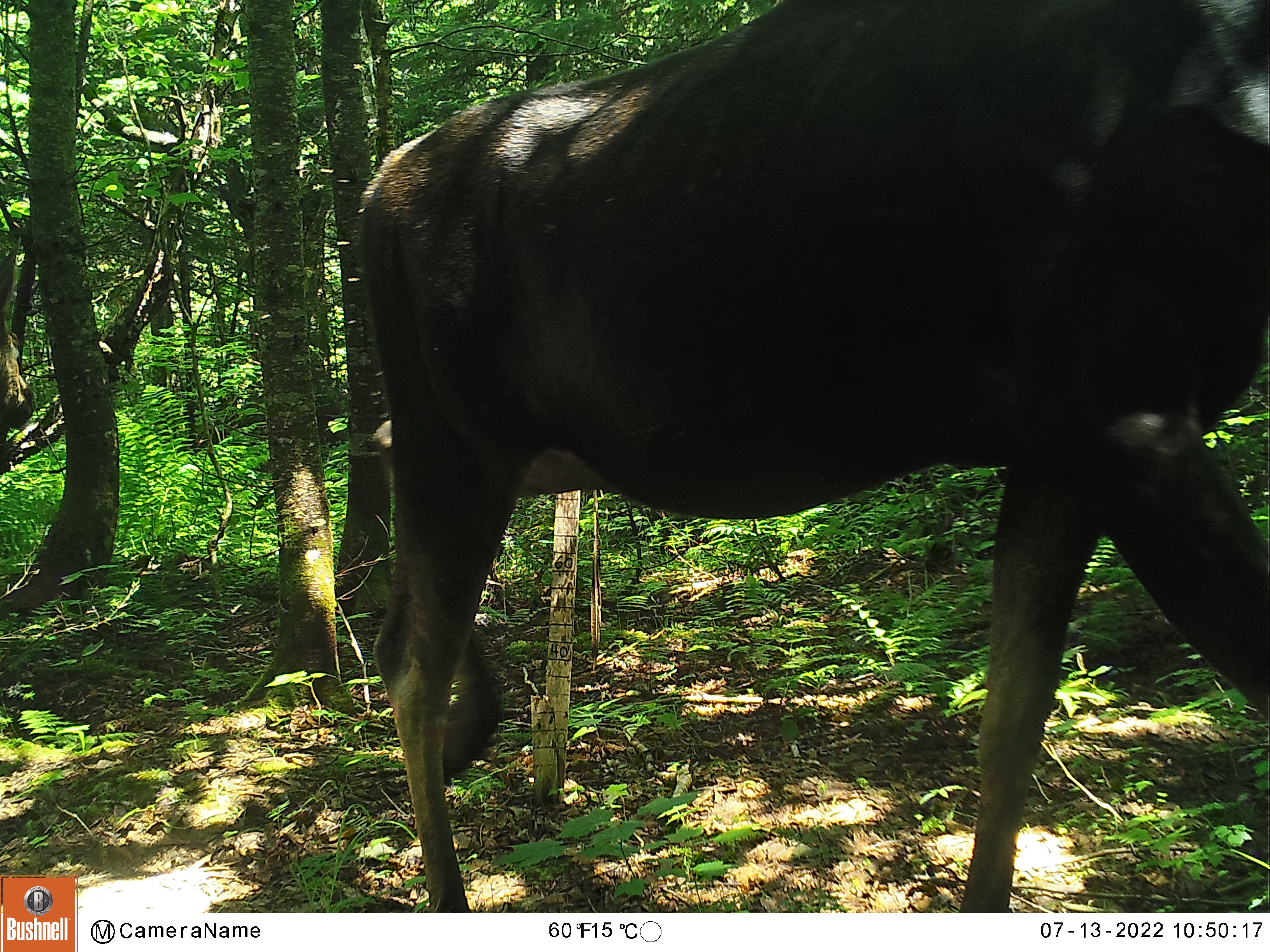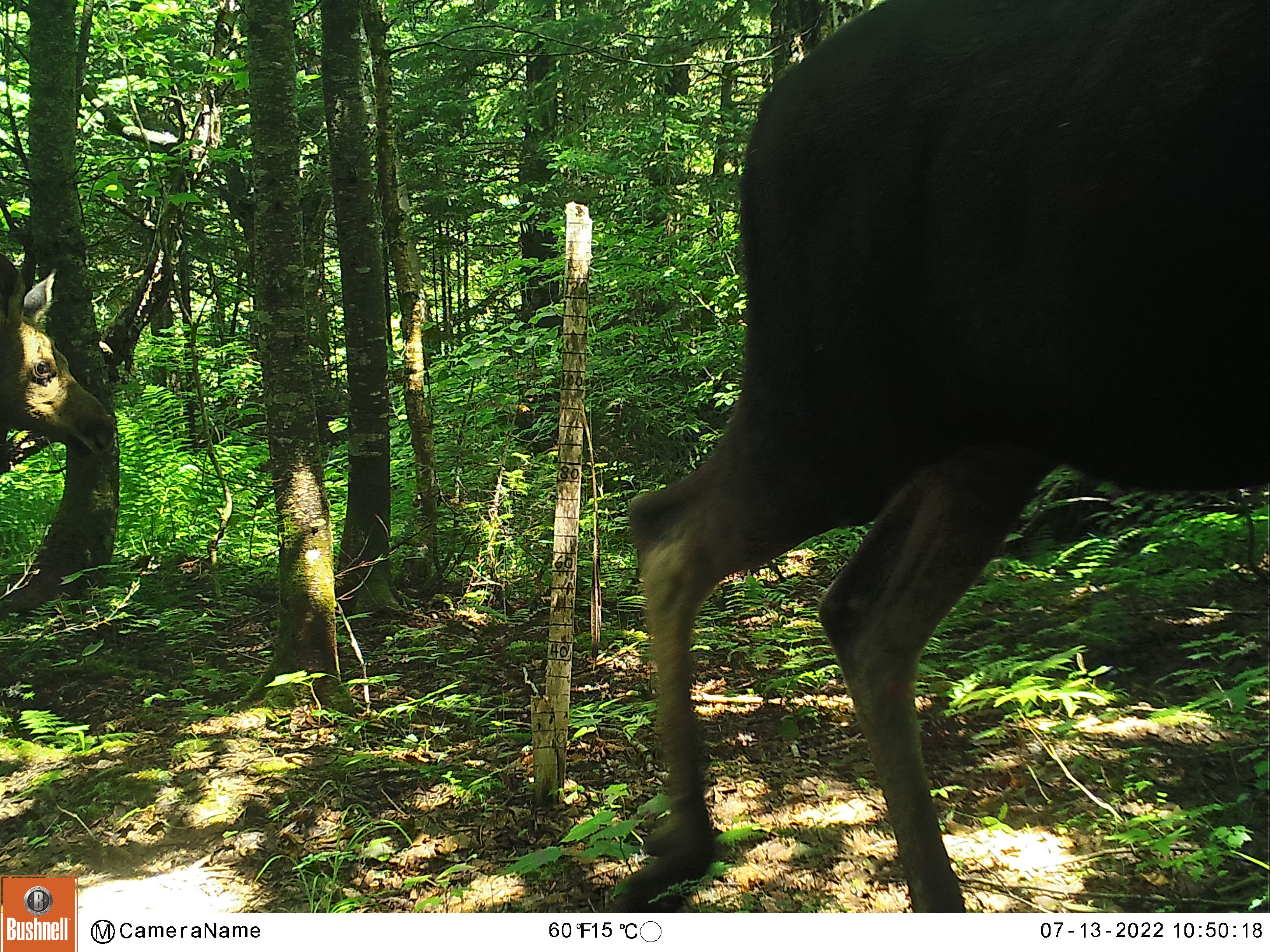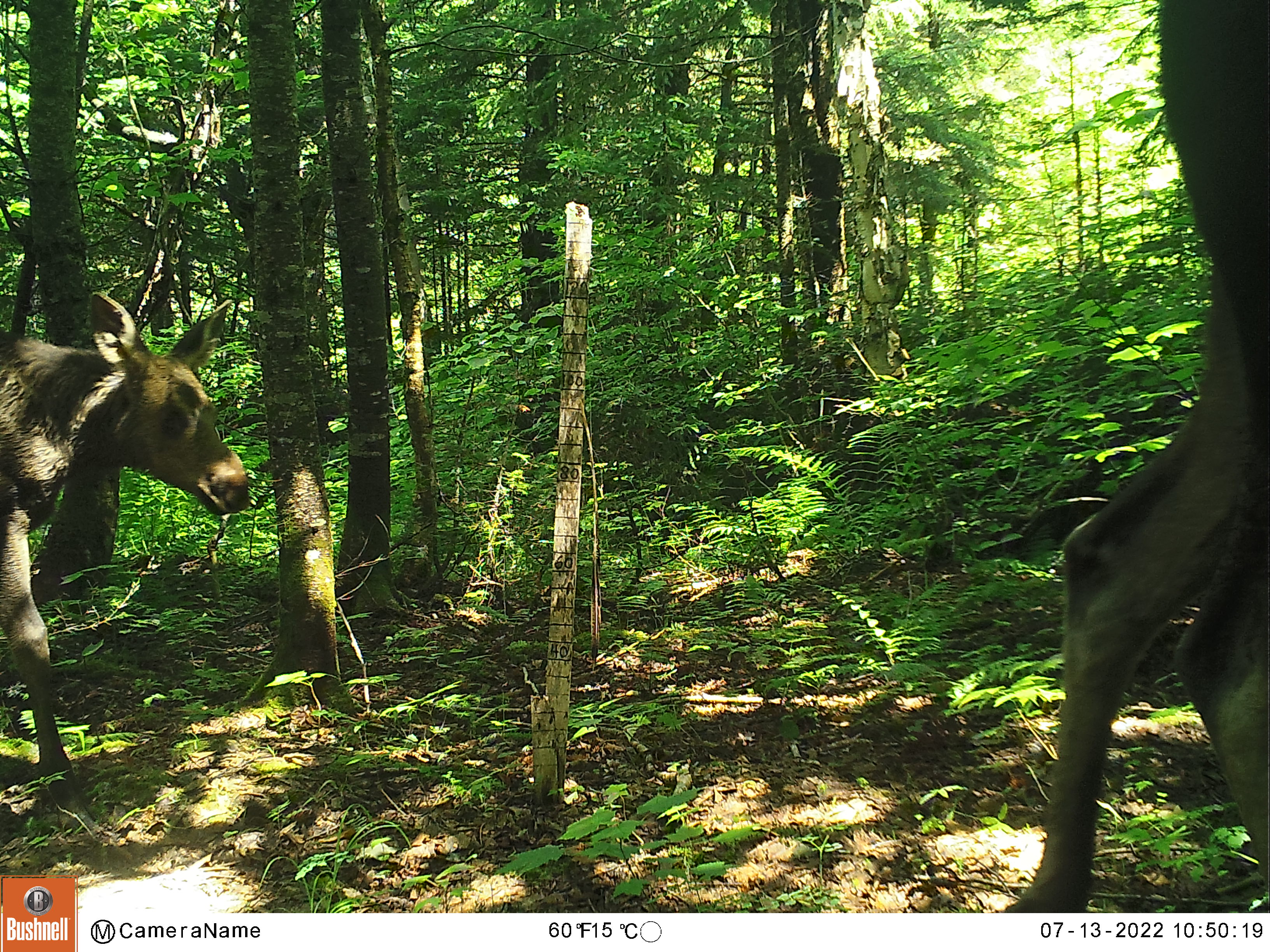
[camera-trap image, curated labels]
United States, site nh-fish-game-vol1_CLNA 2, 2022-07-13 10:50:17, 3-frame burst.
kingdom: Animalia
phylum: Chordata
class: Mammalia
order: Artiodactyla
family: Cervidae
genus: Alces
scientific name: Alces alces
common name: moose